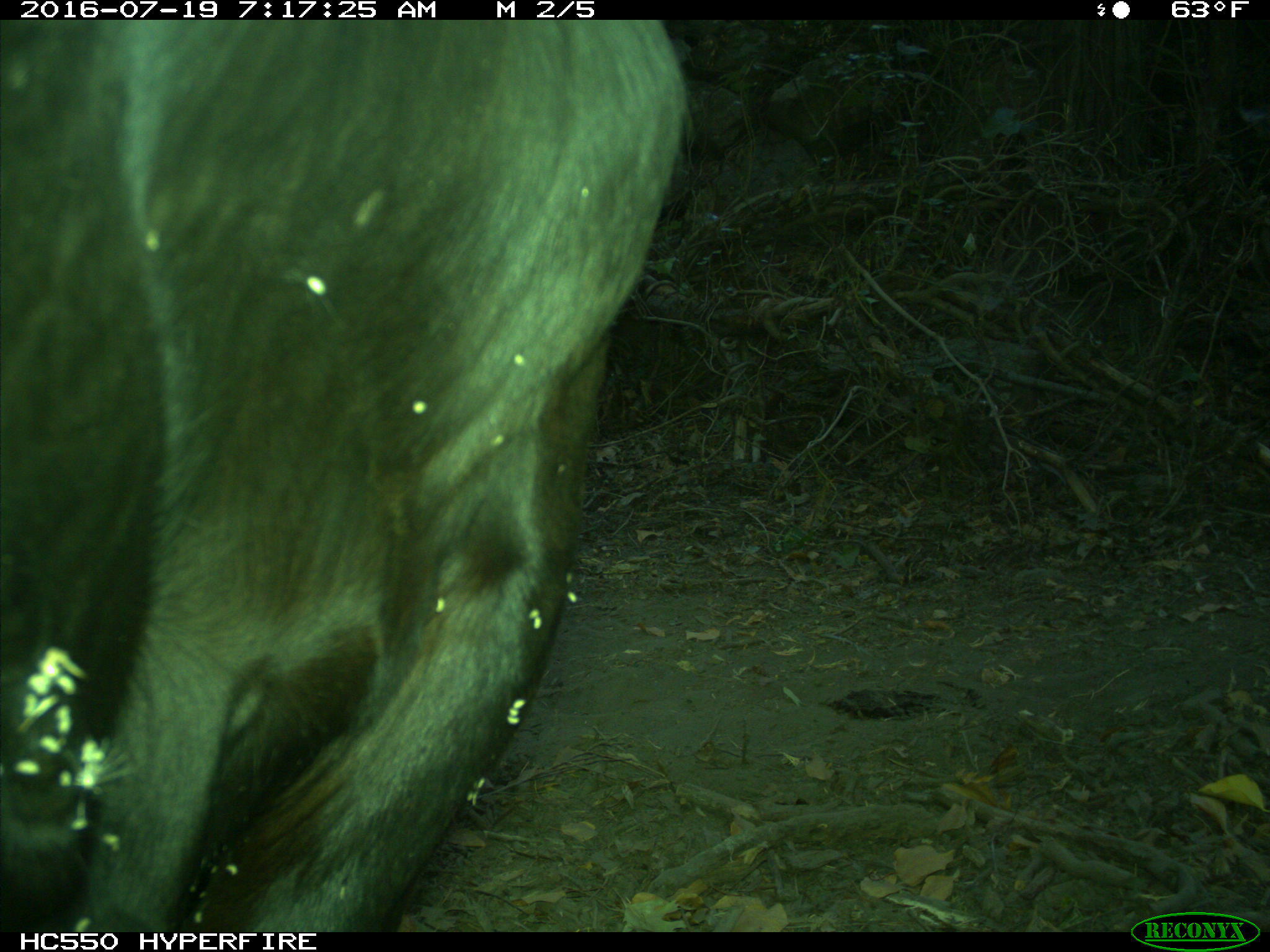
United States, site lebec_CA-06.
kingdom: Animalia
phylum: Chordata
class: Mammalia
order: Artiodactyla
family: Bovidae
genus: Bos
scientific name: Bos taurus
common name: domestic cow